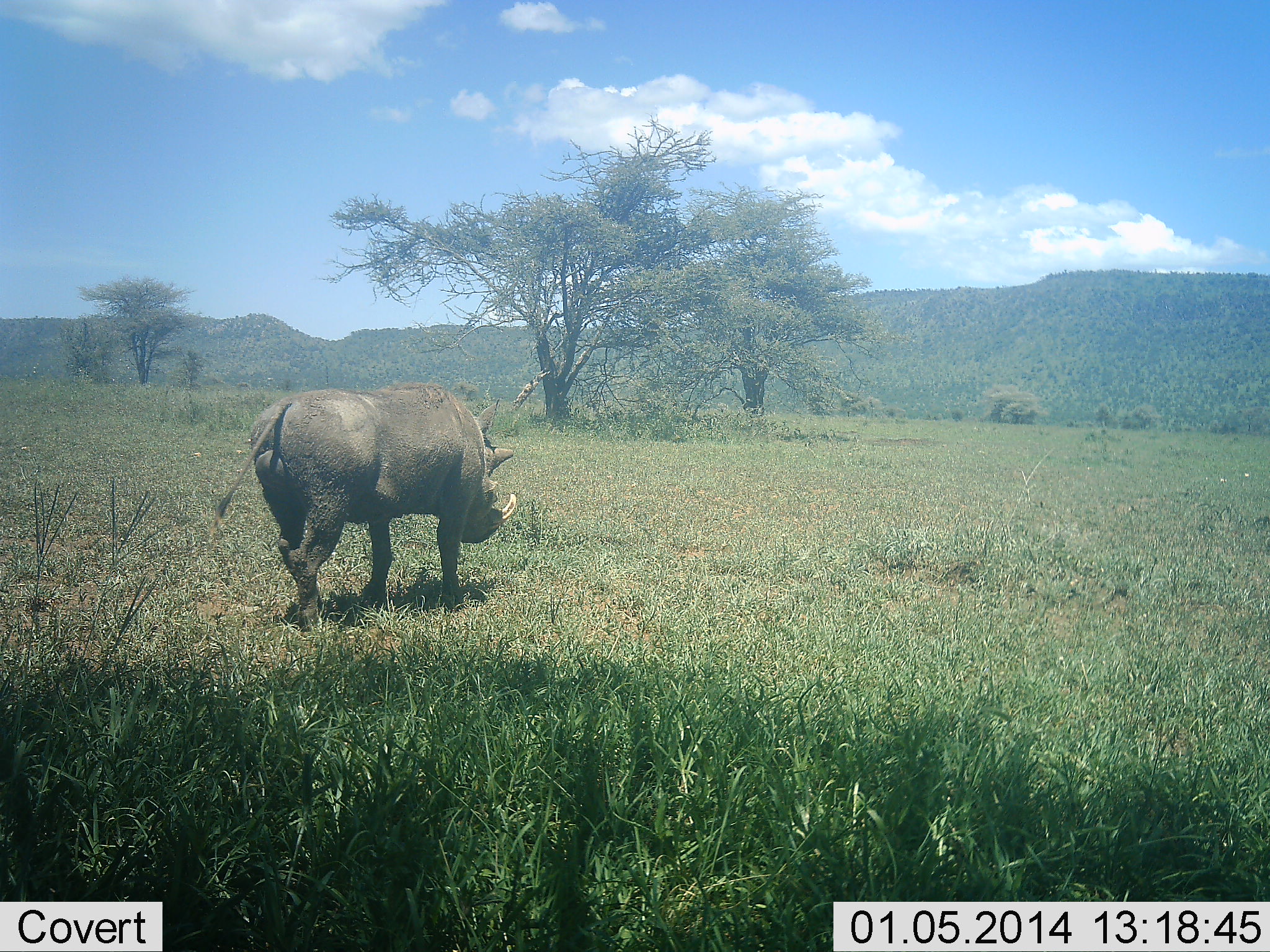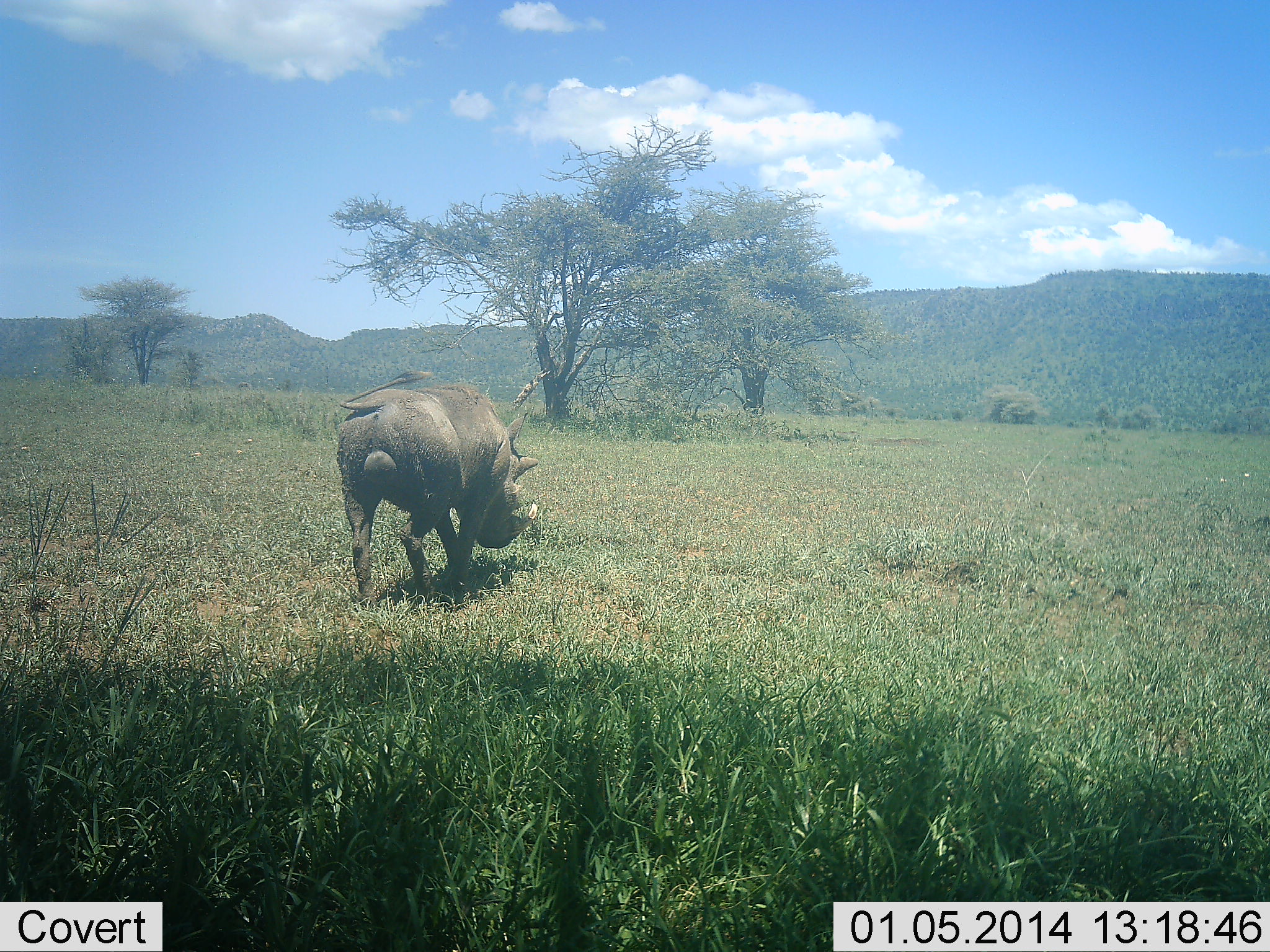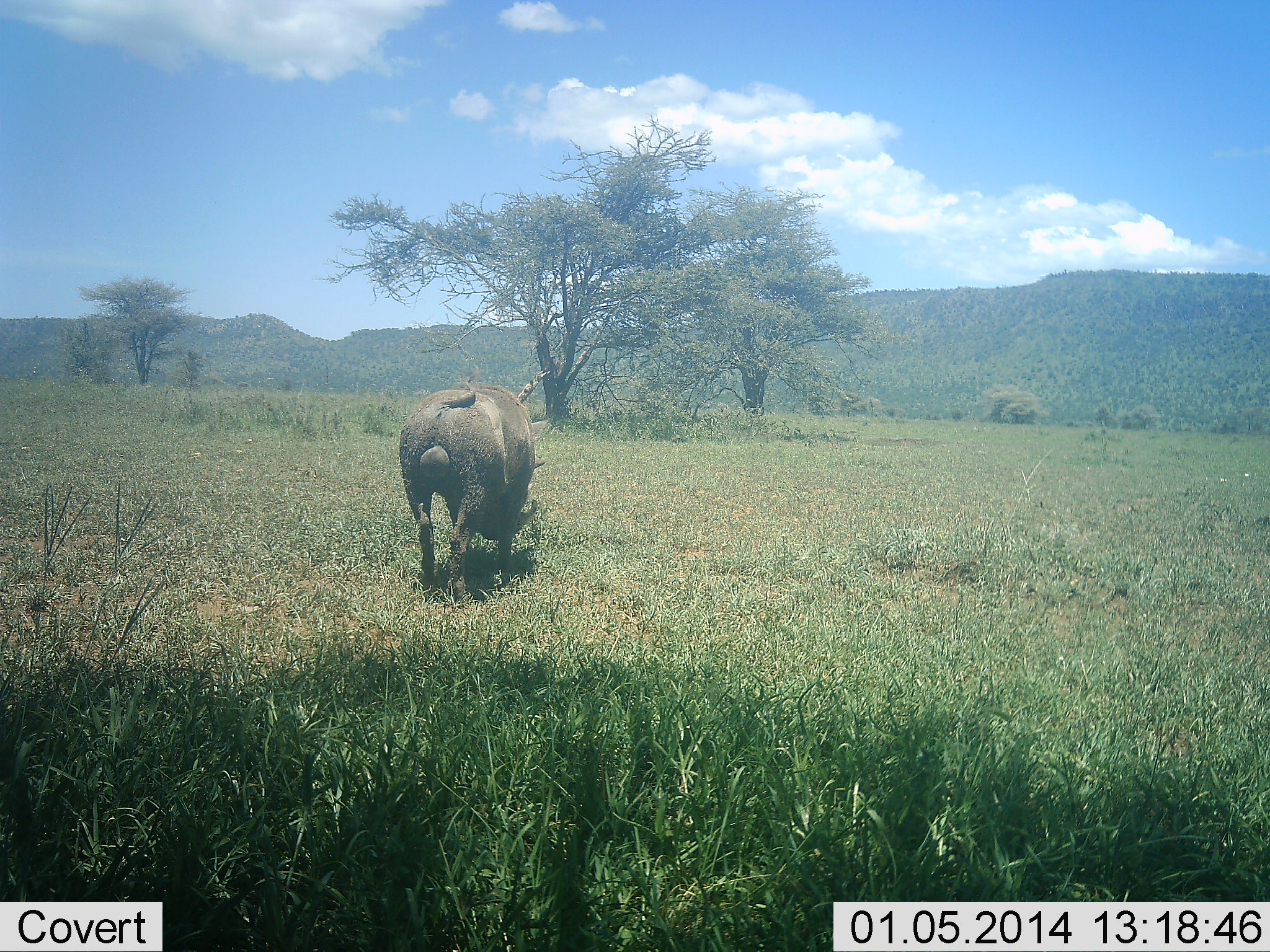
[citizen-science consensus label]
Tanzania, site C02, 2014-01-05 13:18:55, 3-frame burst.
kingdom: Animalia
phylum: Chordata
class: Mammalia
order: Artiodactyla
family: Suidae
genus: Phacochoerus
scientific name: Phacochoerus africanus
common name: warthog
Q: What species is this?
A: Warthog (Phacochoerus africanus).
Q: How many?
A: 1.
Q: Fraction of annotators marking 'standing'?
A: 0%.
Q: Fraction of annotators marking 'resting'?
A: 0%.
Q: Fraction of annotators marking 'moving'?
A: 100%.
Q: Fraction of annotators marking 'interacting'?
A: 0%.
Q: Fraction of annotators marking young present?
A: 0%.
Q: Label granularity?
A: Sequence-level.